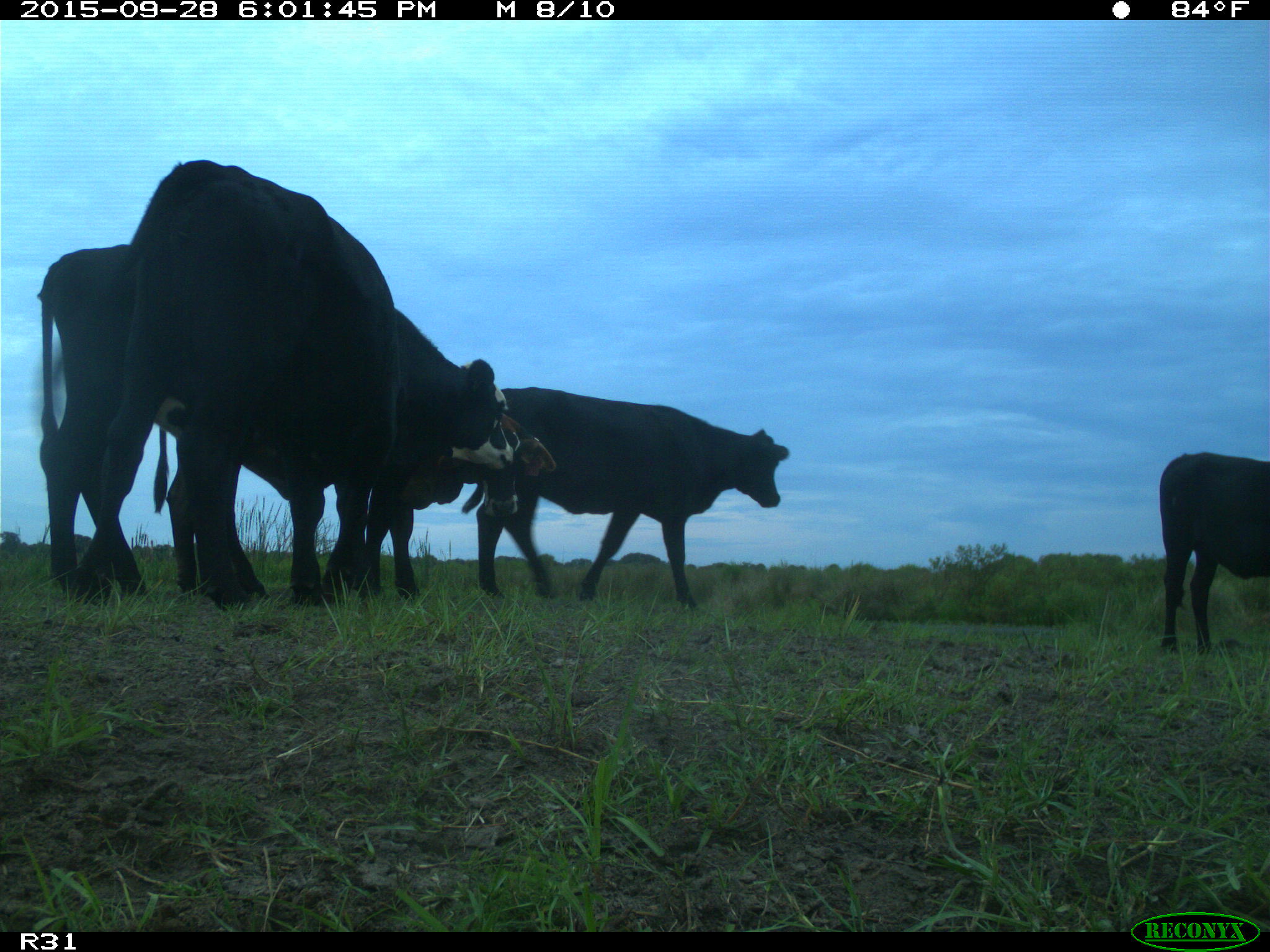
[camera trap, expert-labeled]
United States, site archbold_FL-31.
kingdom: Animalia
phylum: Chordata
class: Mammalia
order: Artiodactyla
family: Bovidae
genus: Bos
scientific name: Bos taurus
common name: domestic cow